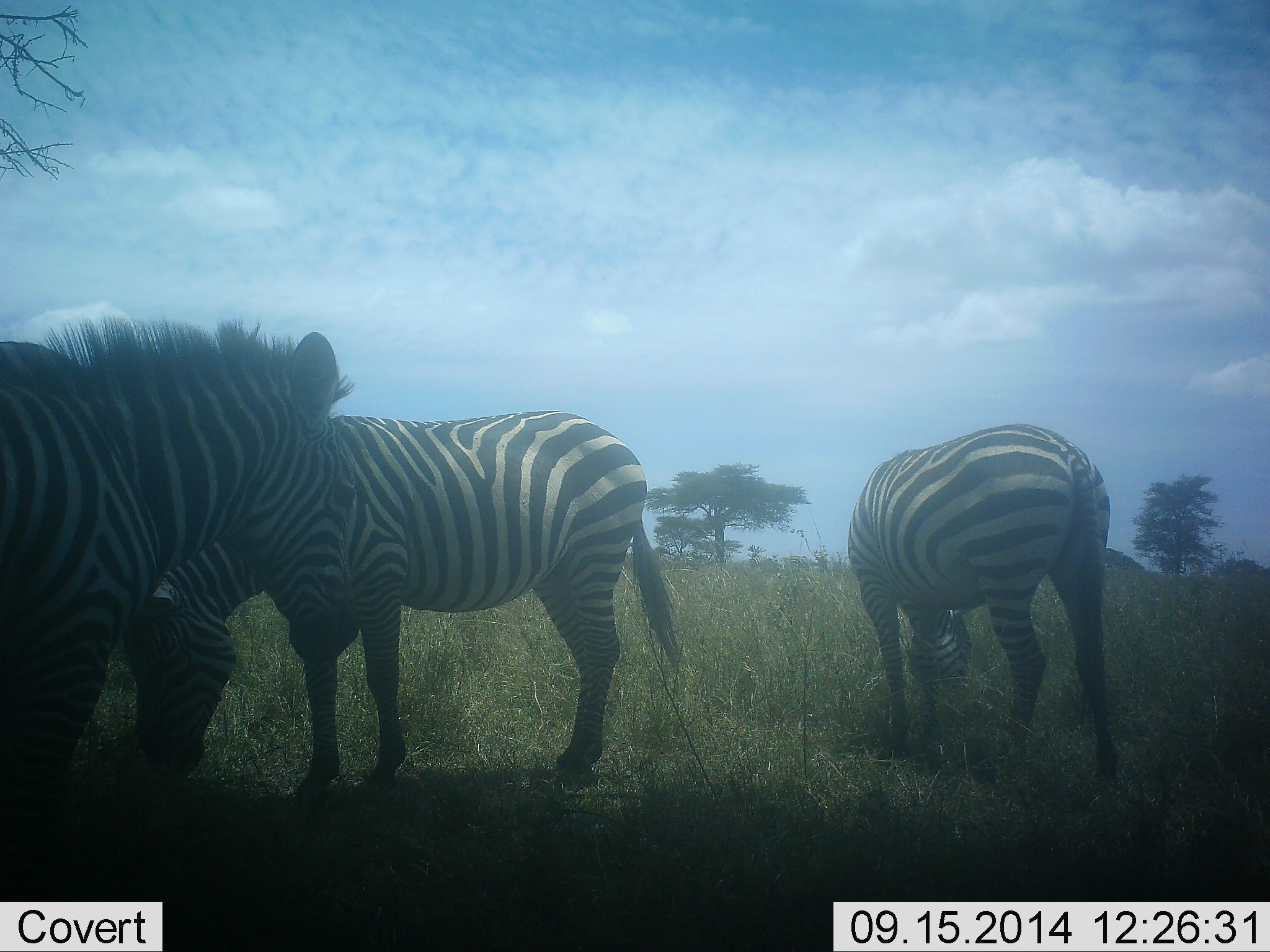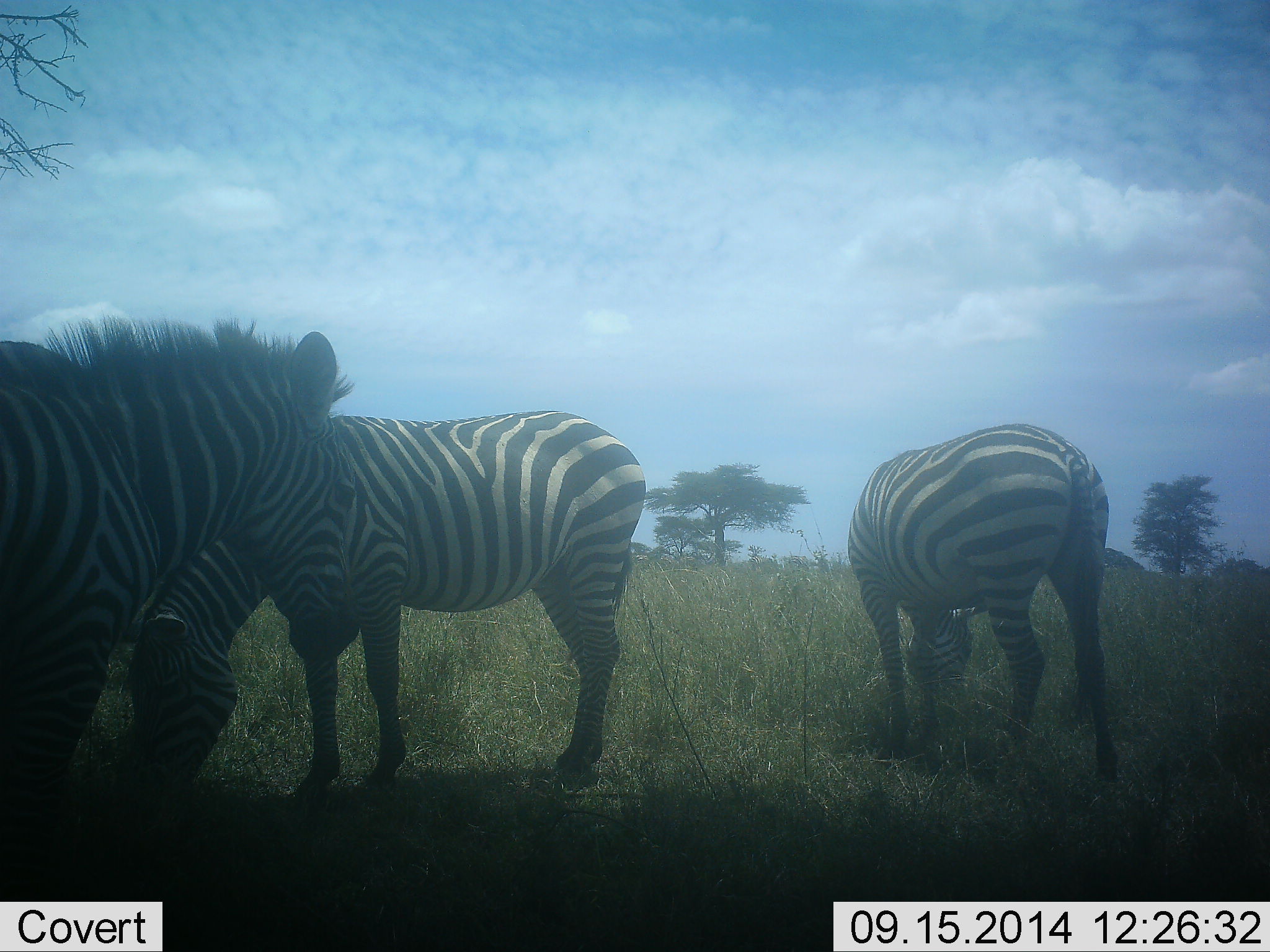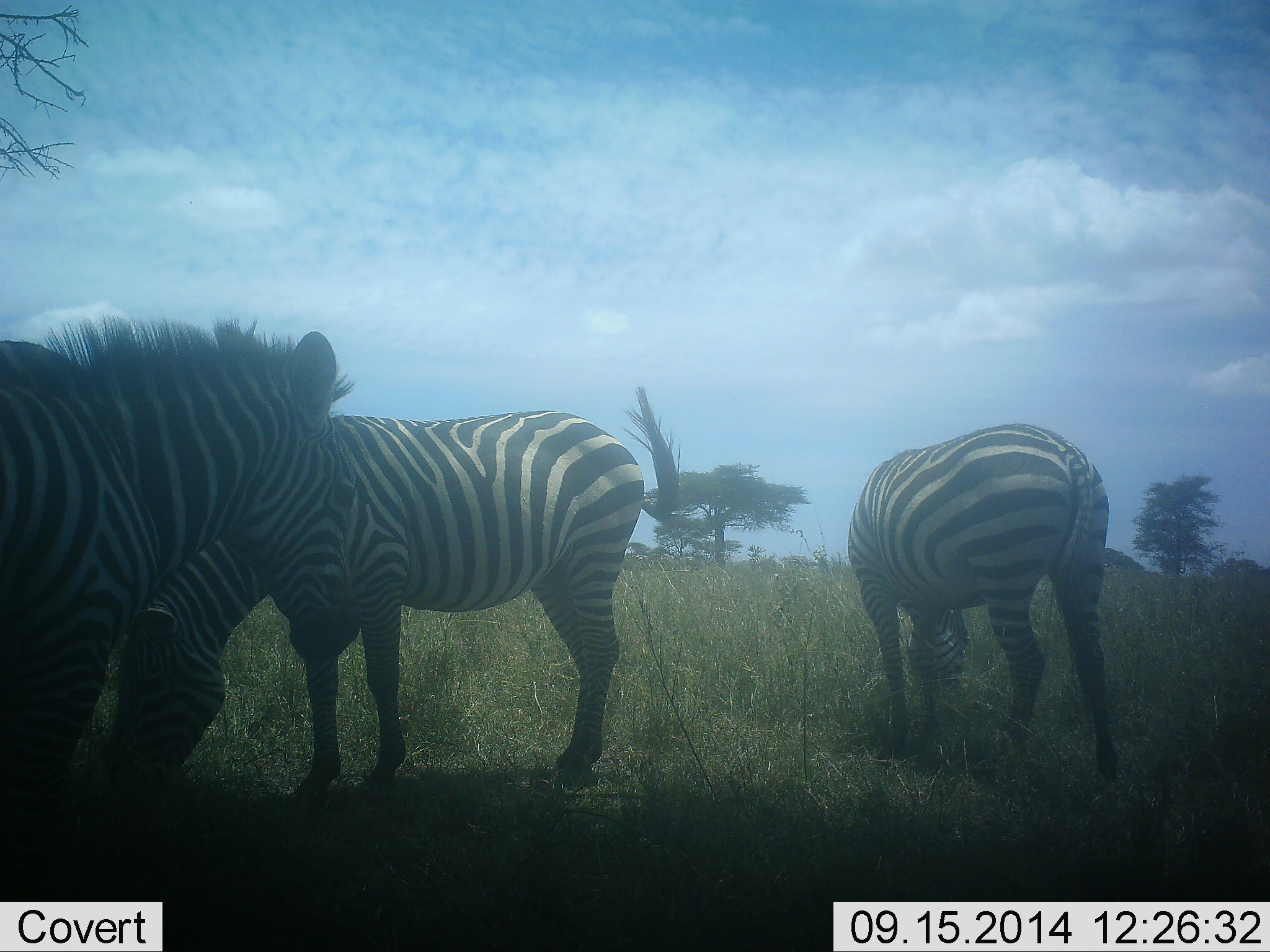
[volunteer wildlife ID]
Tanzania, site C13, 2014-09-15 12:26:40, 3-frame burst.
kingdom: Animalia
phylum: Chordata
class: Mammalia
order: Perissodactyla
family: Equidae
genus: Equus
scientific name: Equus quagga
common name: plains zebra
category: zebra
Zebra (plains zebra) (Equus quagga), count 3. Behavior (volunteer vote fractions): standing 80%, resting 0%, moving 0%, interacting 0%. Young present (vote fraction): 0%. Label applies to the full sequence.